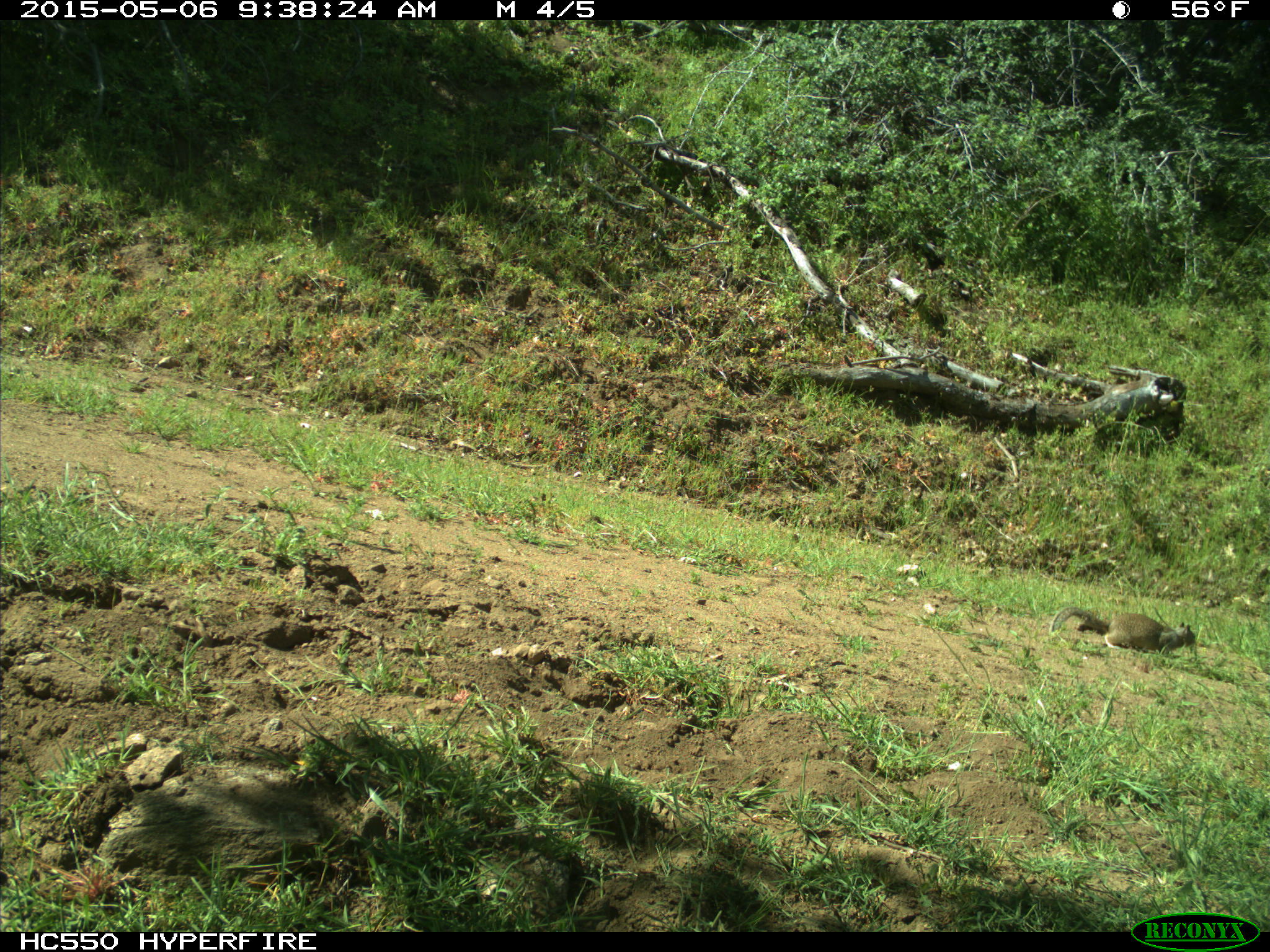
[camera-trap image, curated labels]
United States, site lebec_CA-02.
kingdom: Animalia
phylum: Chordata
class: Mammalia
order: Rodentia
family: Sciuridae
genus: Otospermophilus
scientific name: Otospermophilus beecheyi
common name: california ground squirrel